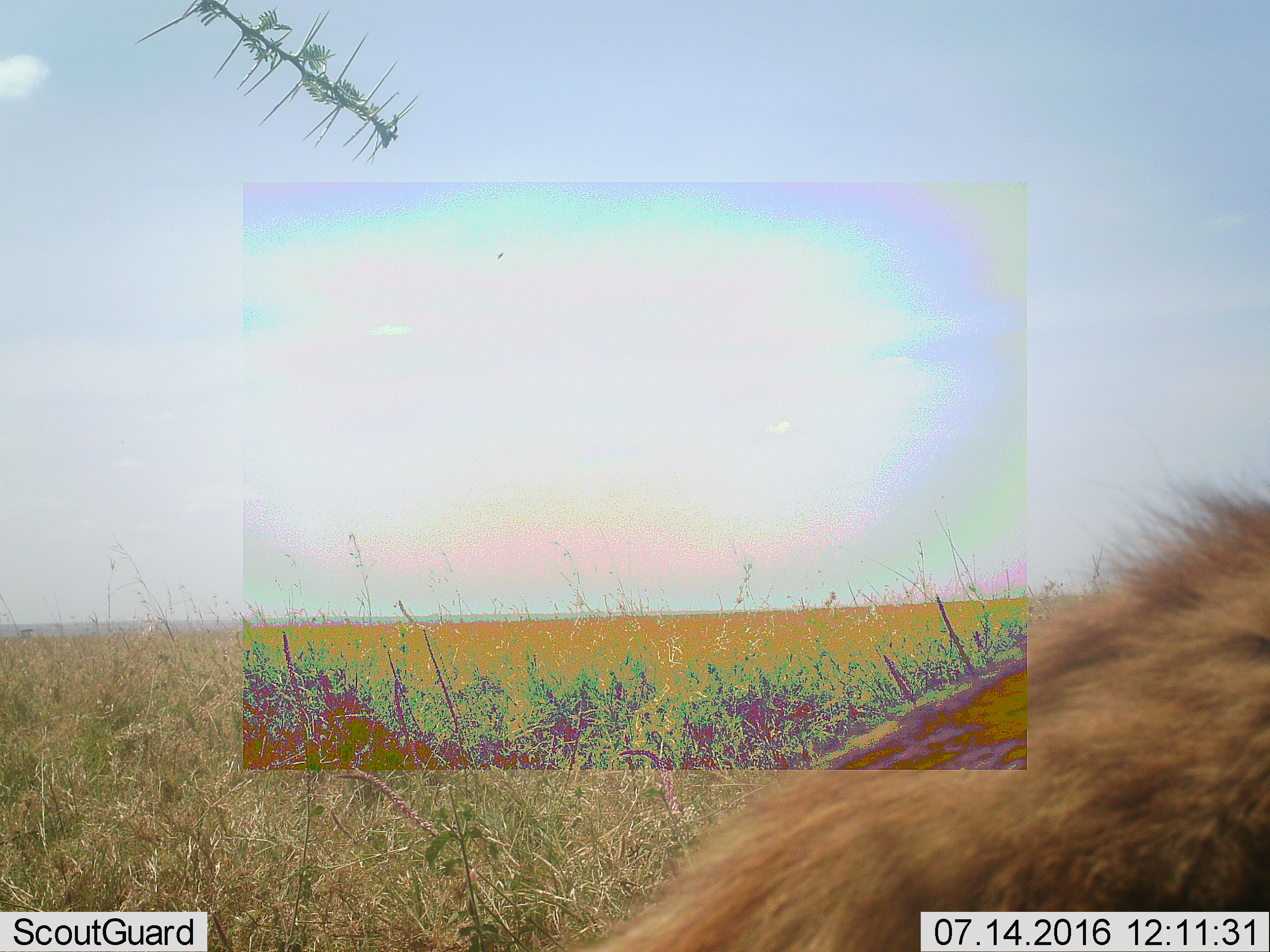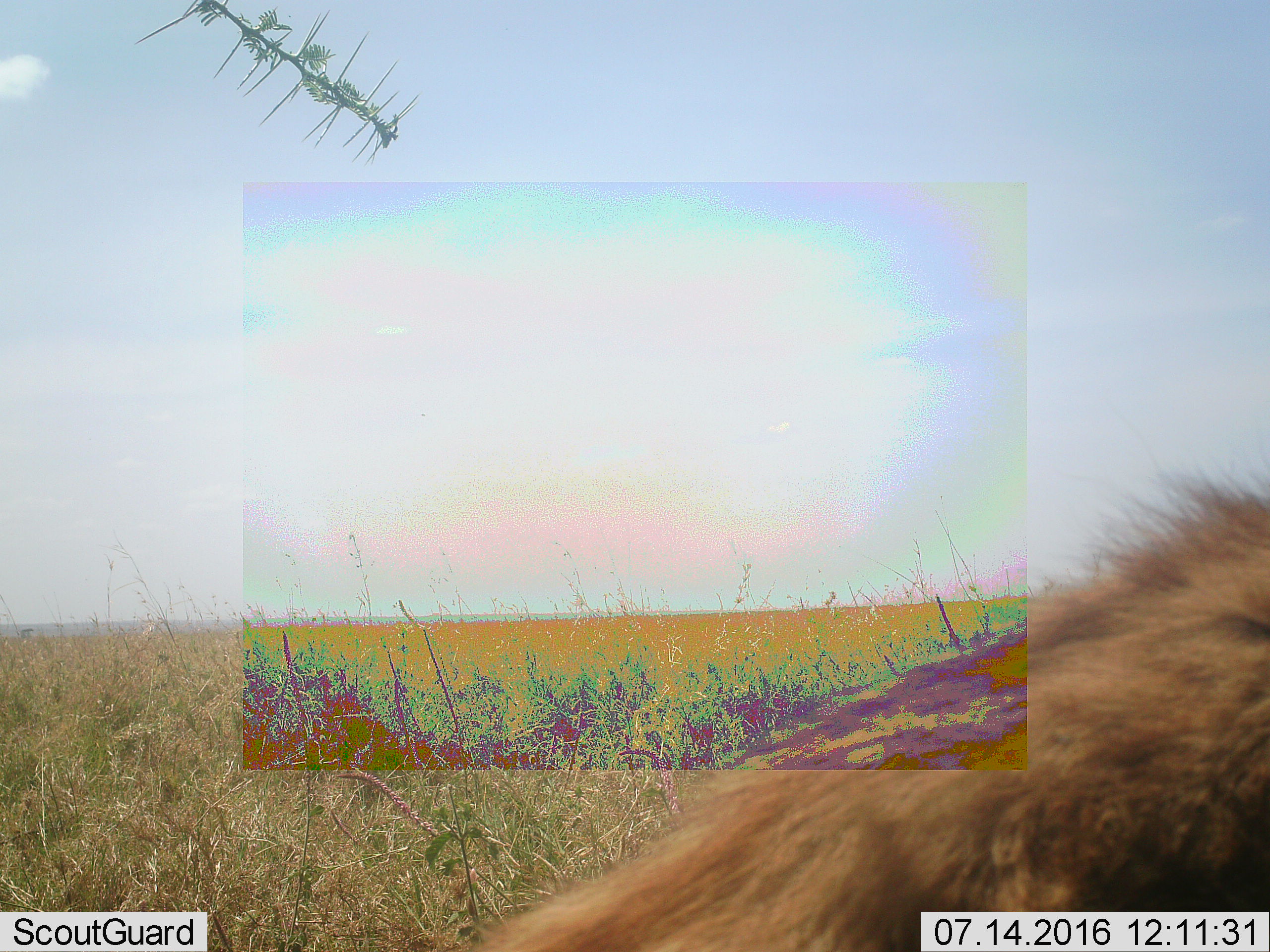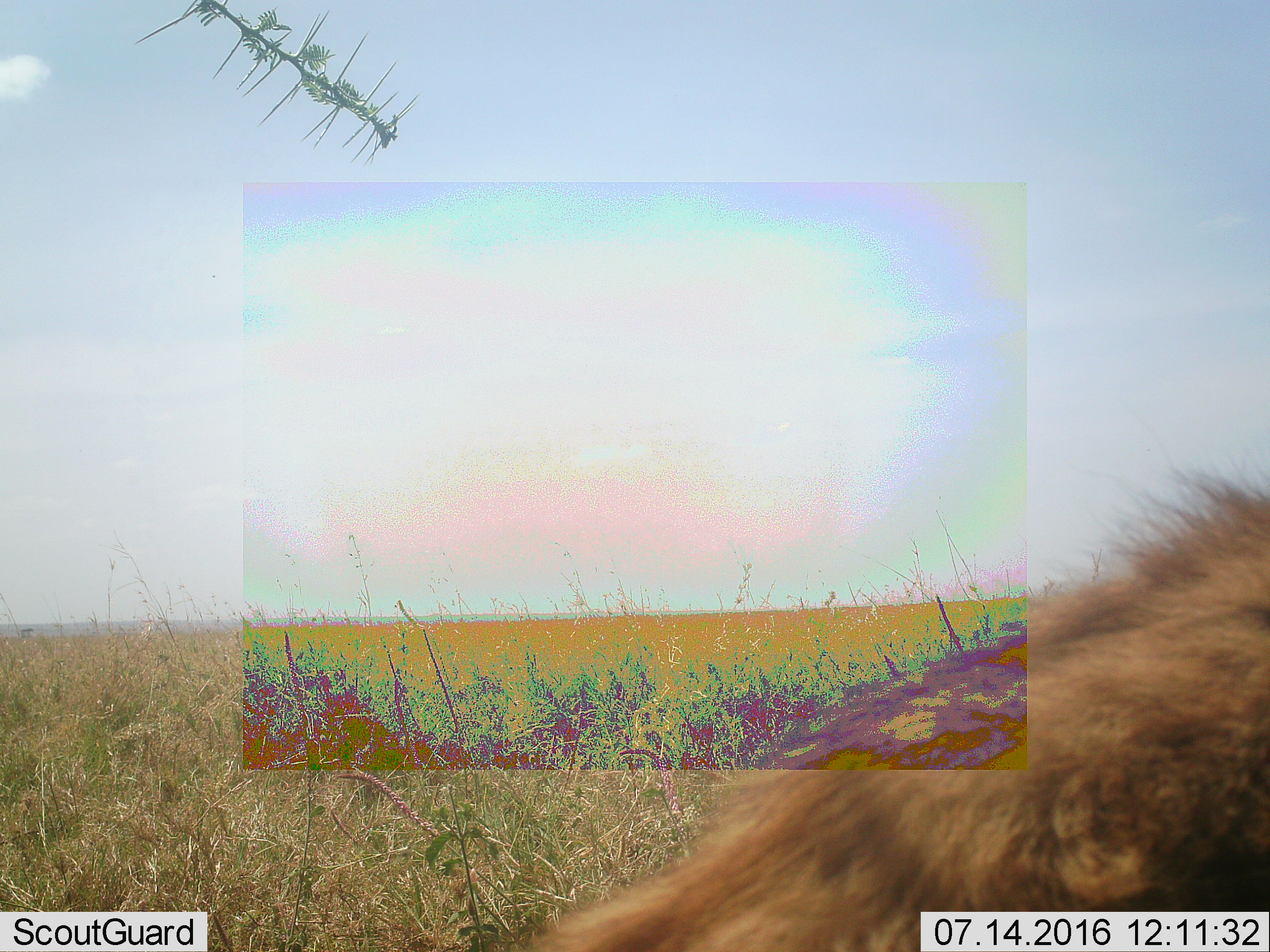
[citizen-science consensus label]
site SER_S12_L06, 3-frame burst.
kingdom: Animalia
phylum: Chordata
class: Mammalia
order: Carnivora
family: Hyaenidae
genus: Crocuta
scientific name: Crocuta crocuta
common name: spotted hyena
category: hyenaspotted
Hyenaspotted (spotted hyena) (Crocuta crocuta), count 1. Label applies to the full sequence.